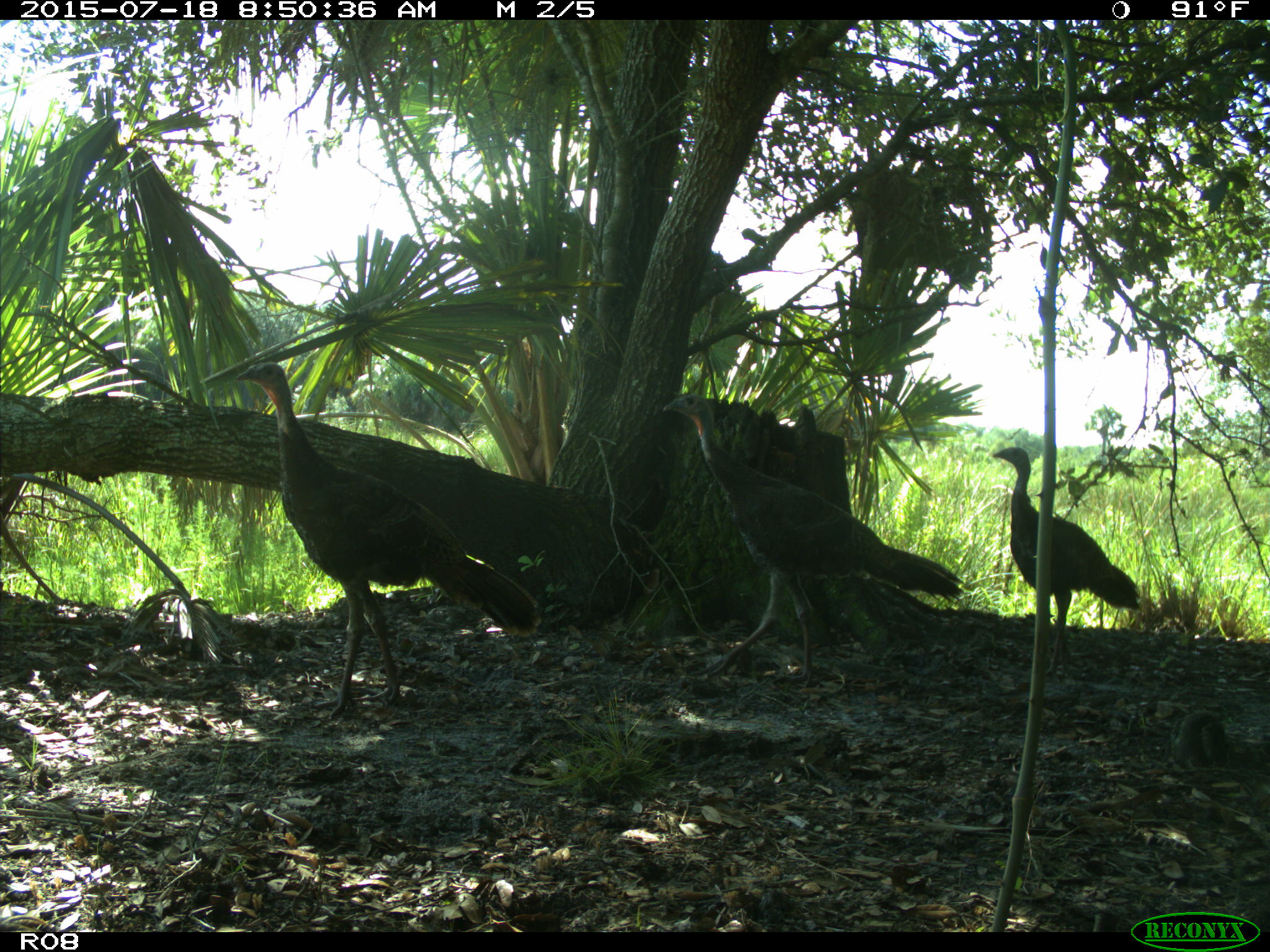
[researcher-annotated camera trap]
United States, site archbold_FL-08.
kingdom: Animalia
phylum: Chordata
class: Aves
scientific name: Aves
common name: birds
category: unidentified bird